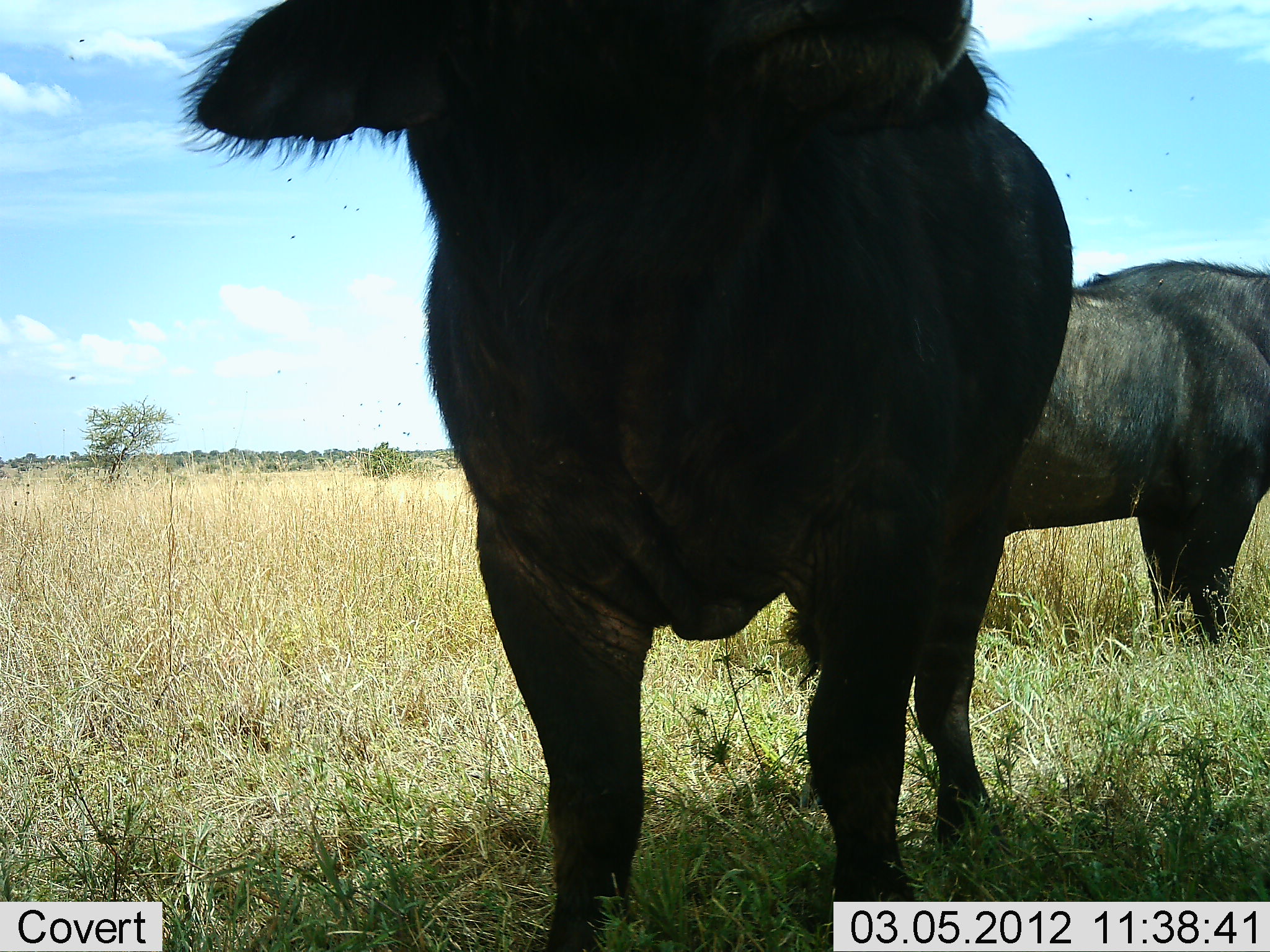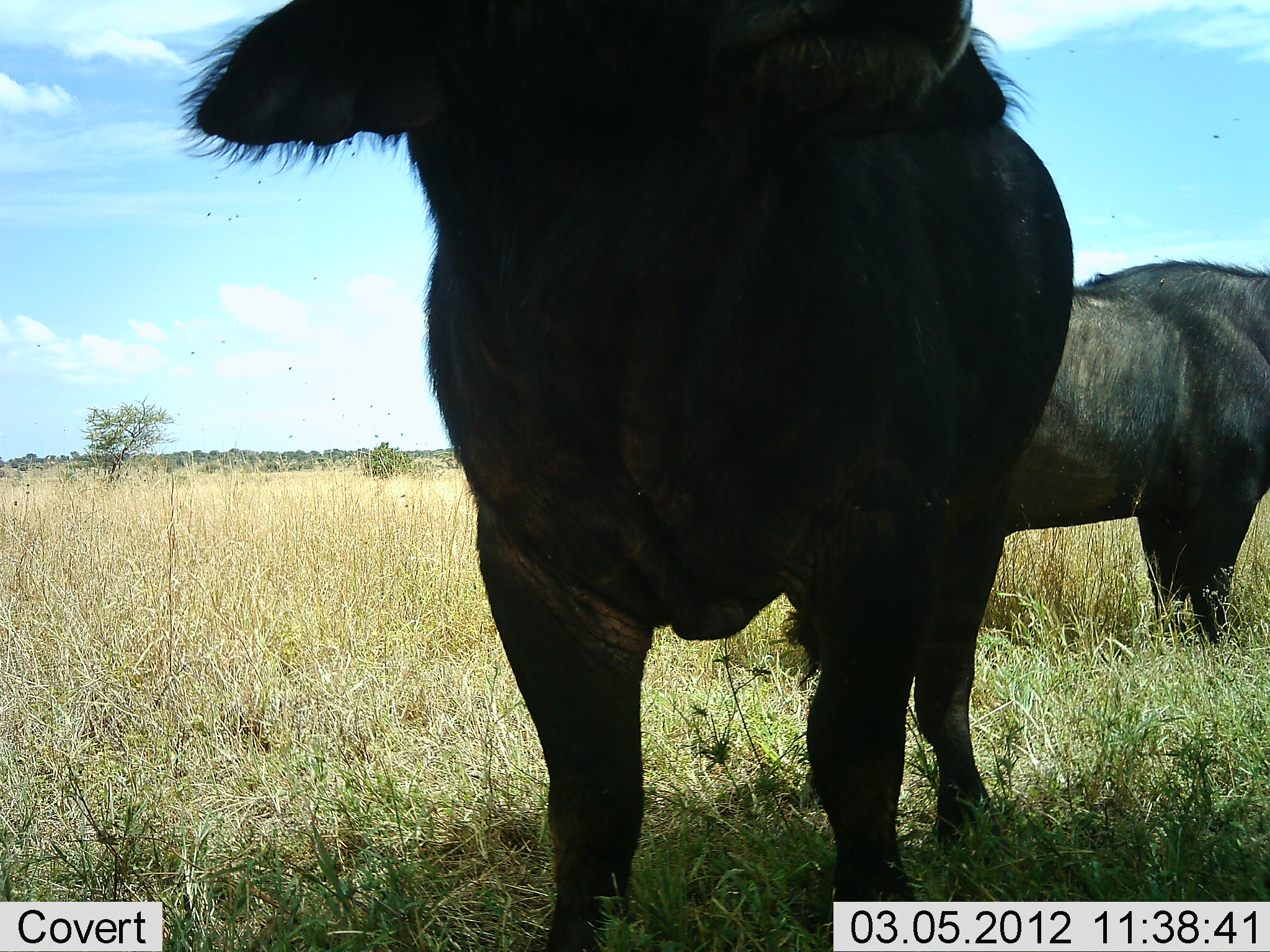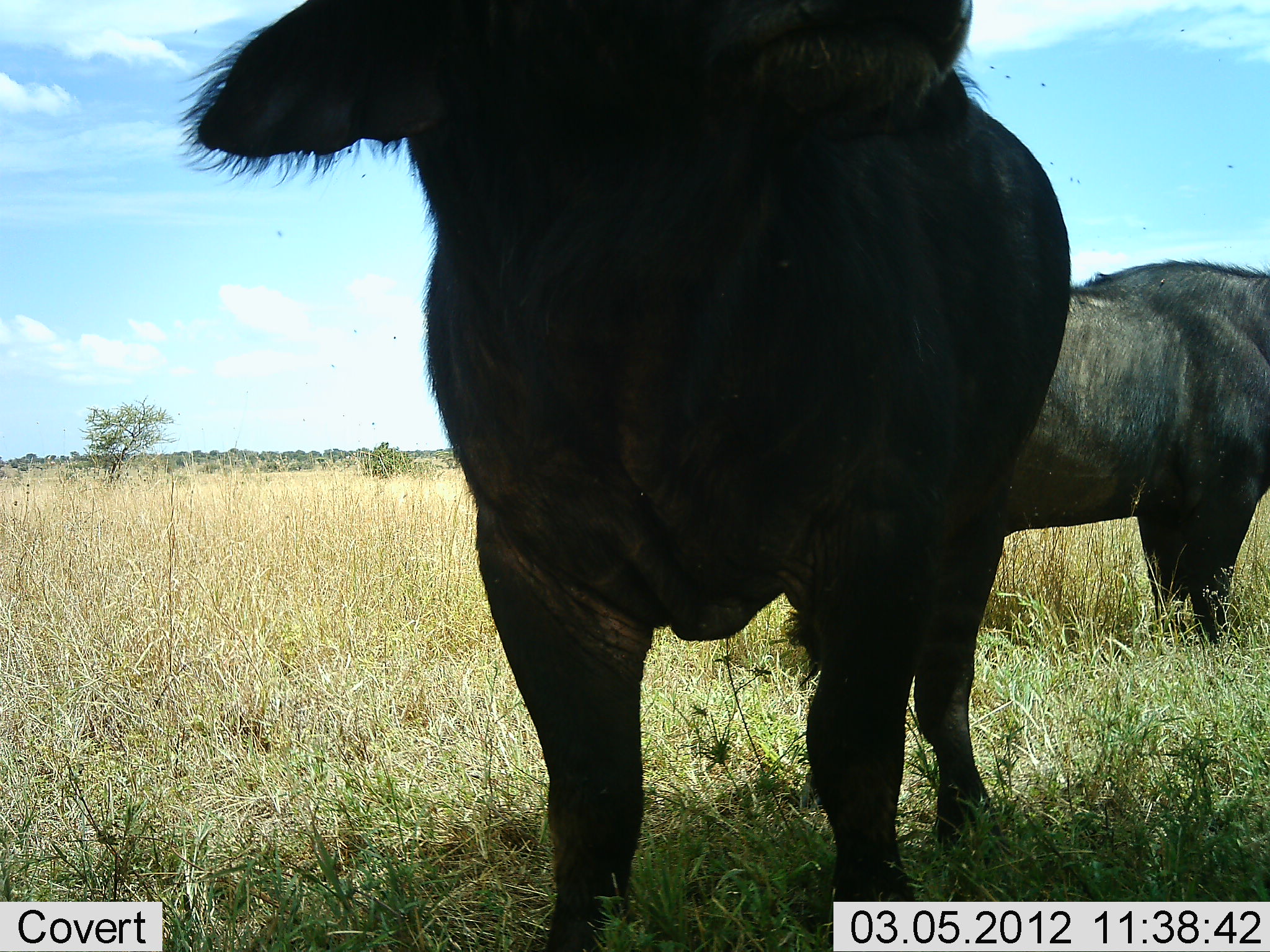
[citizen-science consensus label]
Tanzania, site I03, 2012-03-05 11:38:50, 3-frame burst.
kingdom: Animalia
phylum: Chordata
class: Mammalia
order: Artiodactyla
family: Bovidae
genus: Syncerus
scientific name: Syncerus caffer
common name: cape buffalo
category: buffalo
Buffalo (cape buffalo) (Syncerus caffer), count 2. Behavior (volunteer vote fractions): standing 100%, resting 0%, moving 0%, interacting 0%. Young present (vote fraction): 0%. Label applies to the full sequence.